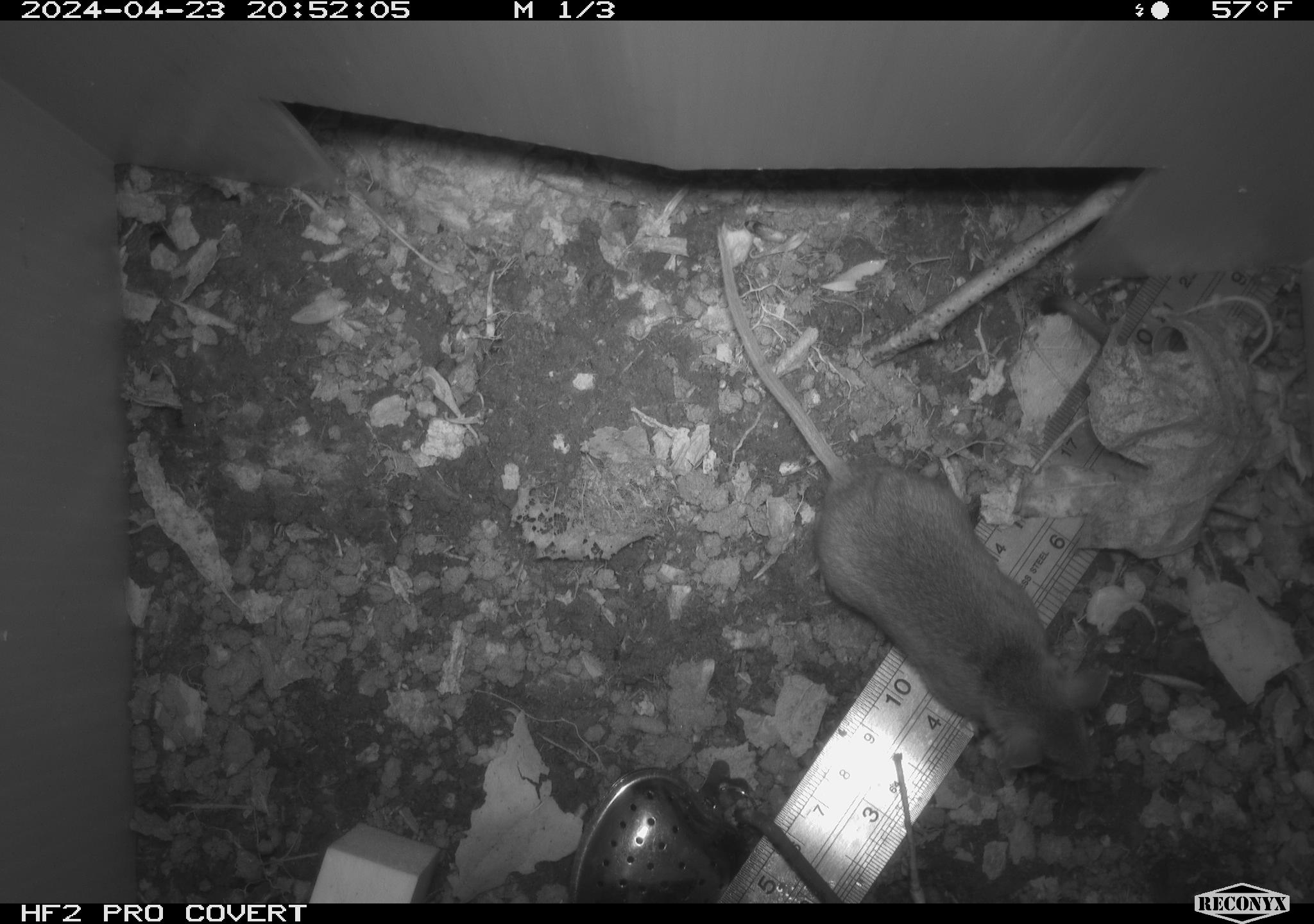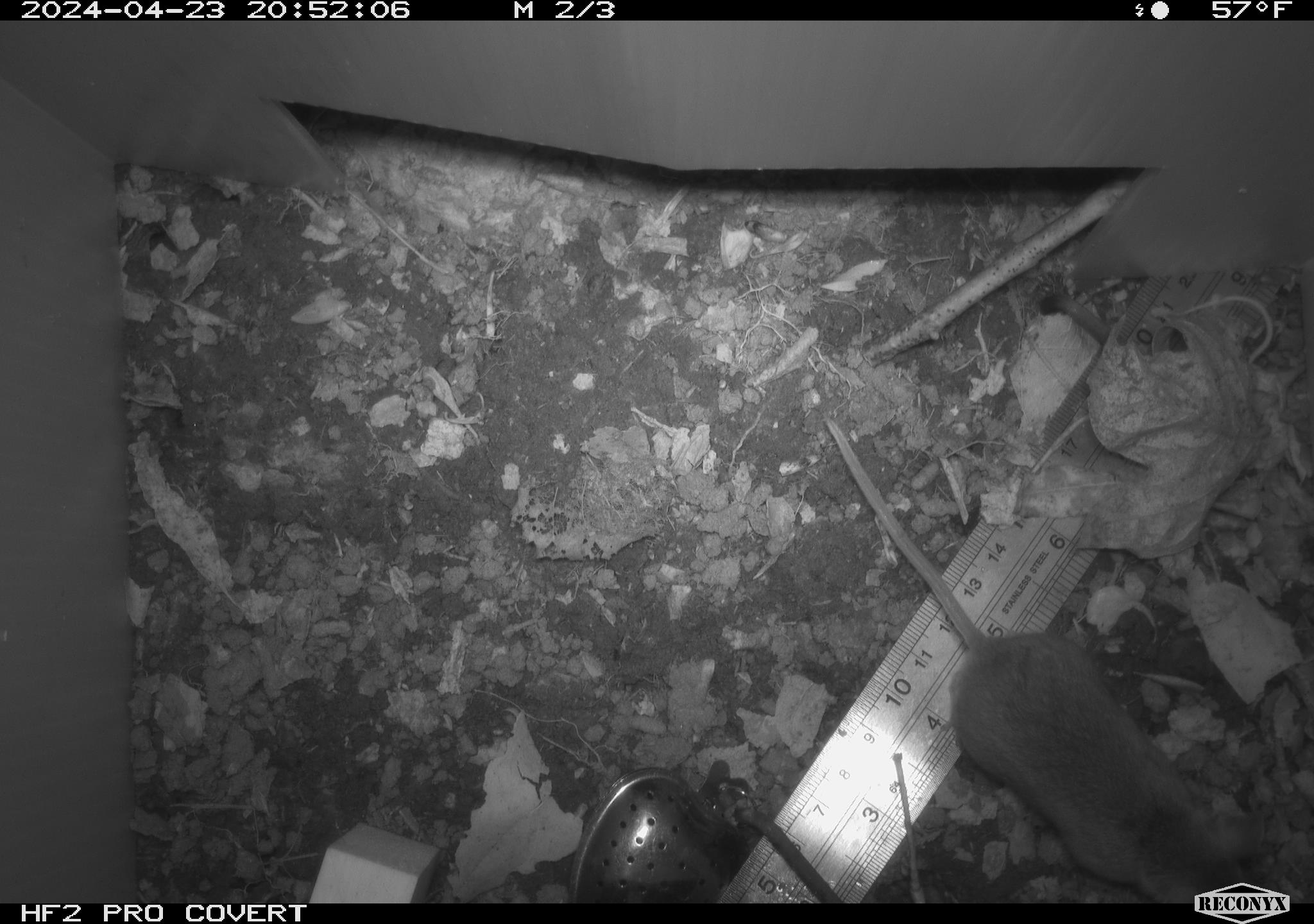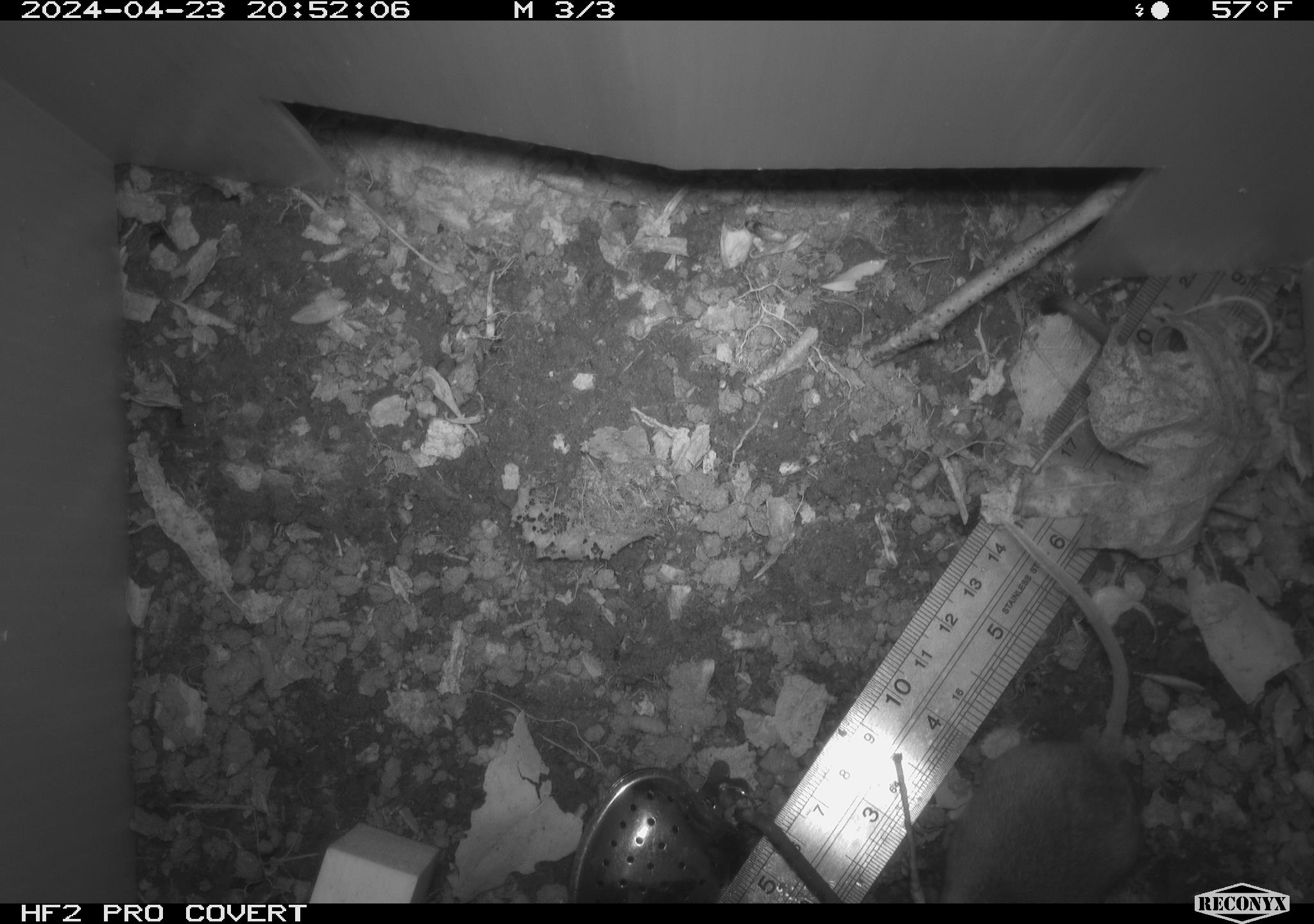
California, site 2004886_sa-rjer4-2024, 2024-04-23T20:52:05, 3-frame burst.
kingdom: Animalia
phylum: Chordata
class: Mammalia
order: Rodentia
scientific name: Rodentia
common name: mouse species